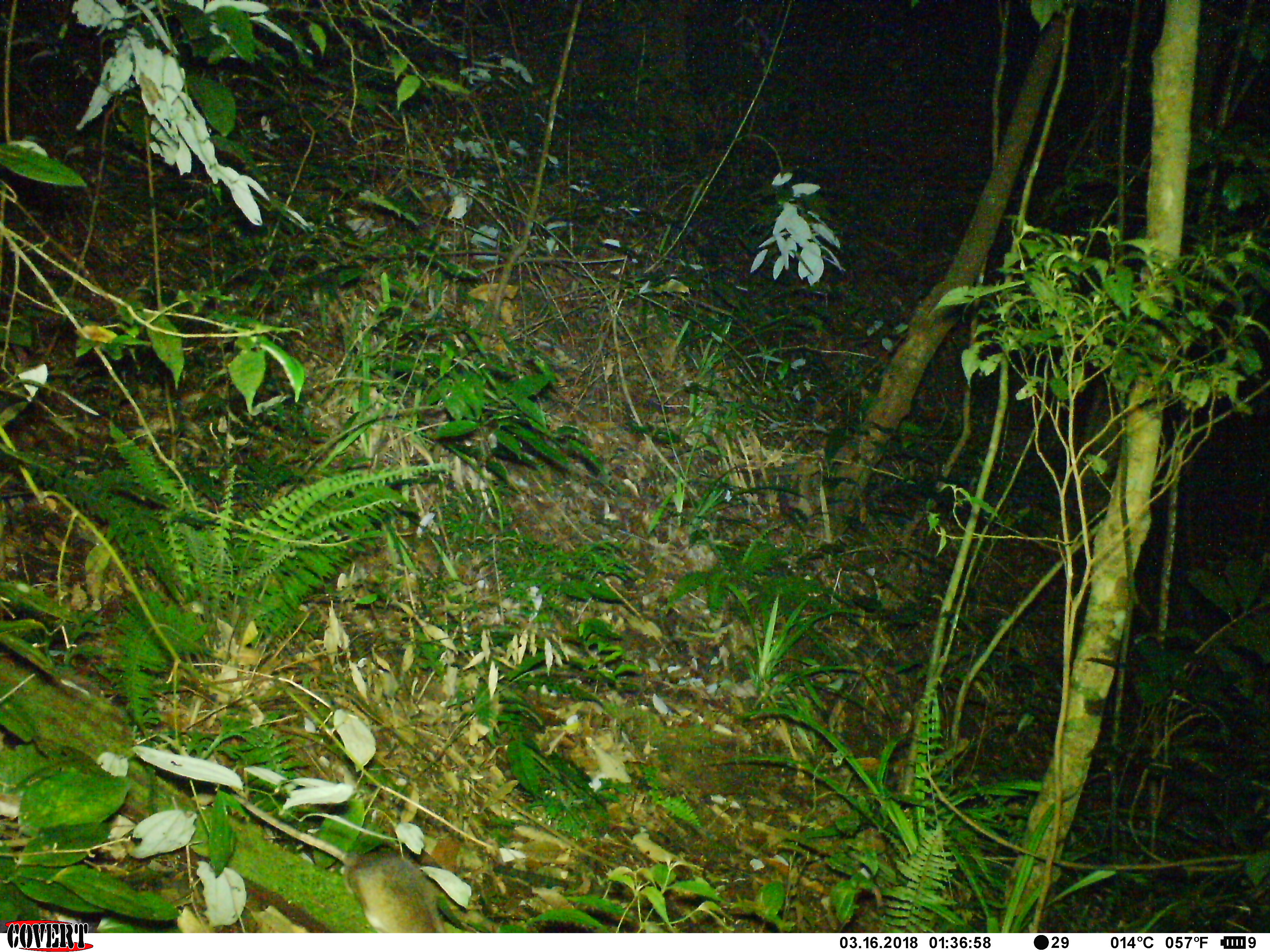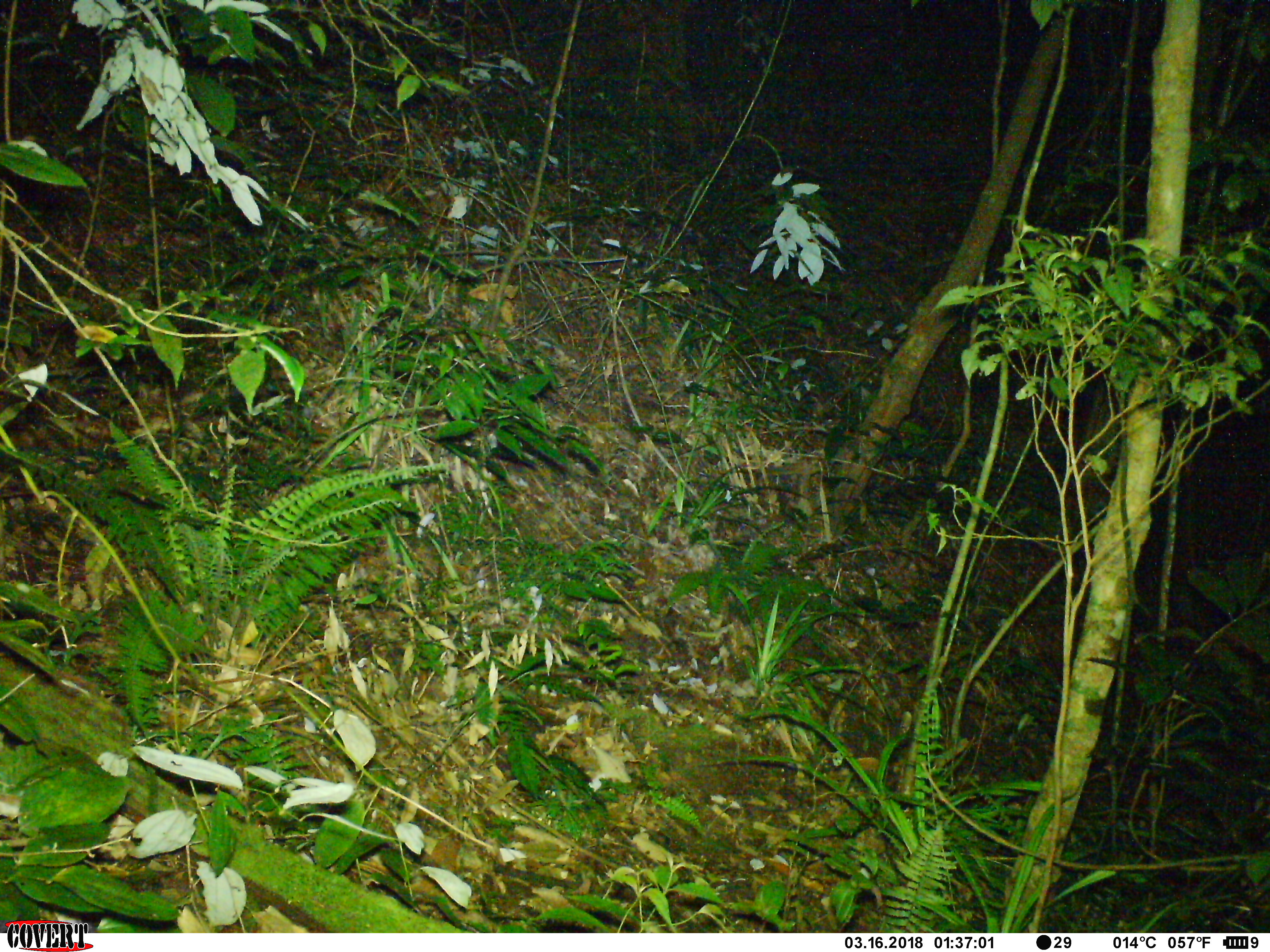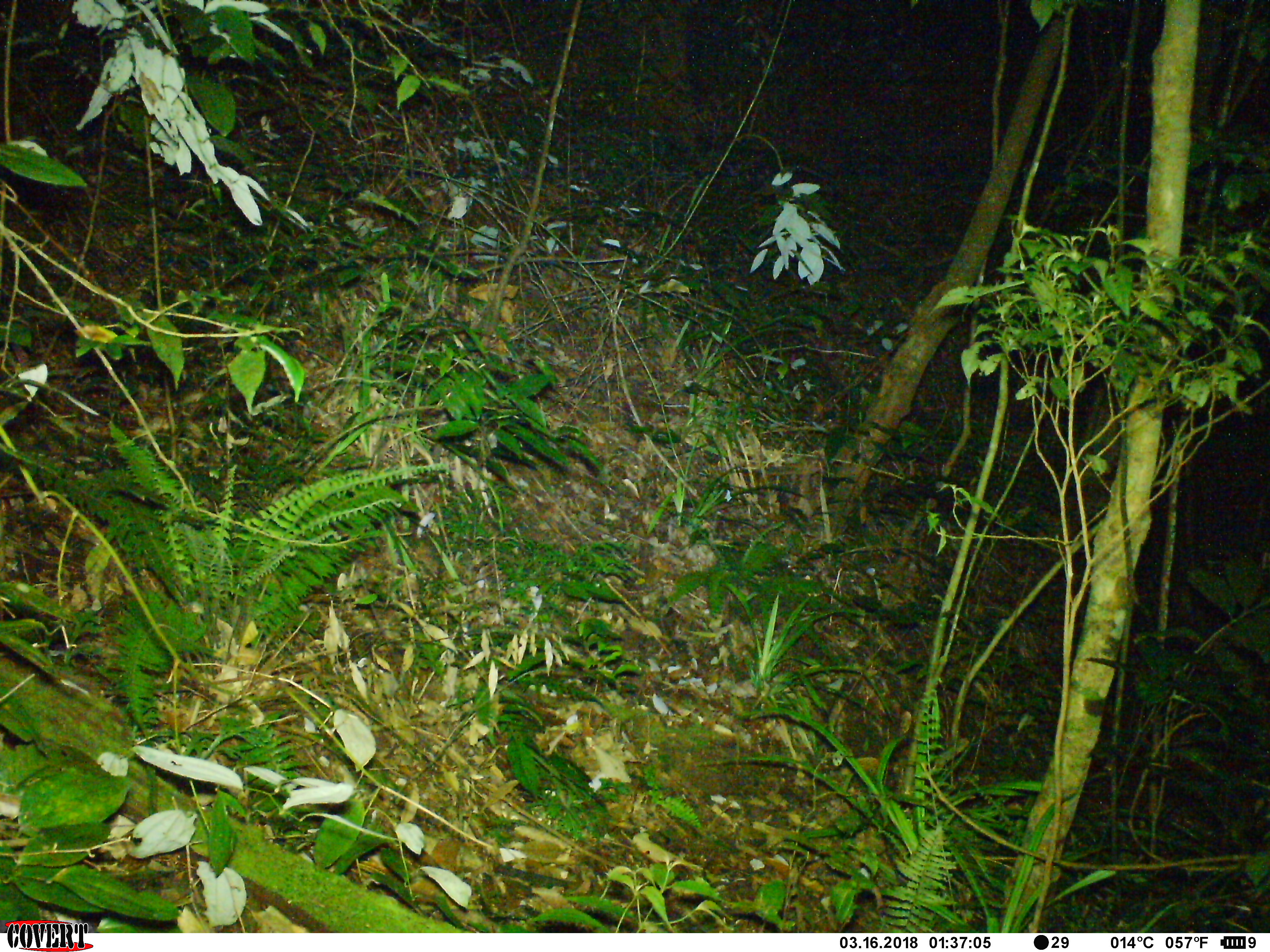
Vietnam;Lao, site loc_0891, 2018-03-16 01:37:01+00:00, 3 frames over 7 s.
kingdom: Animalia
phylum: Chordata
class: Mammalia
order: Rodentia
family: Muridae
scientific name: Muridae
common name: old-world mice and rats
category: unidentified murid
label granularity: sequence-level